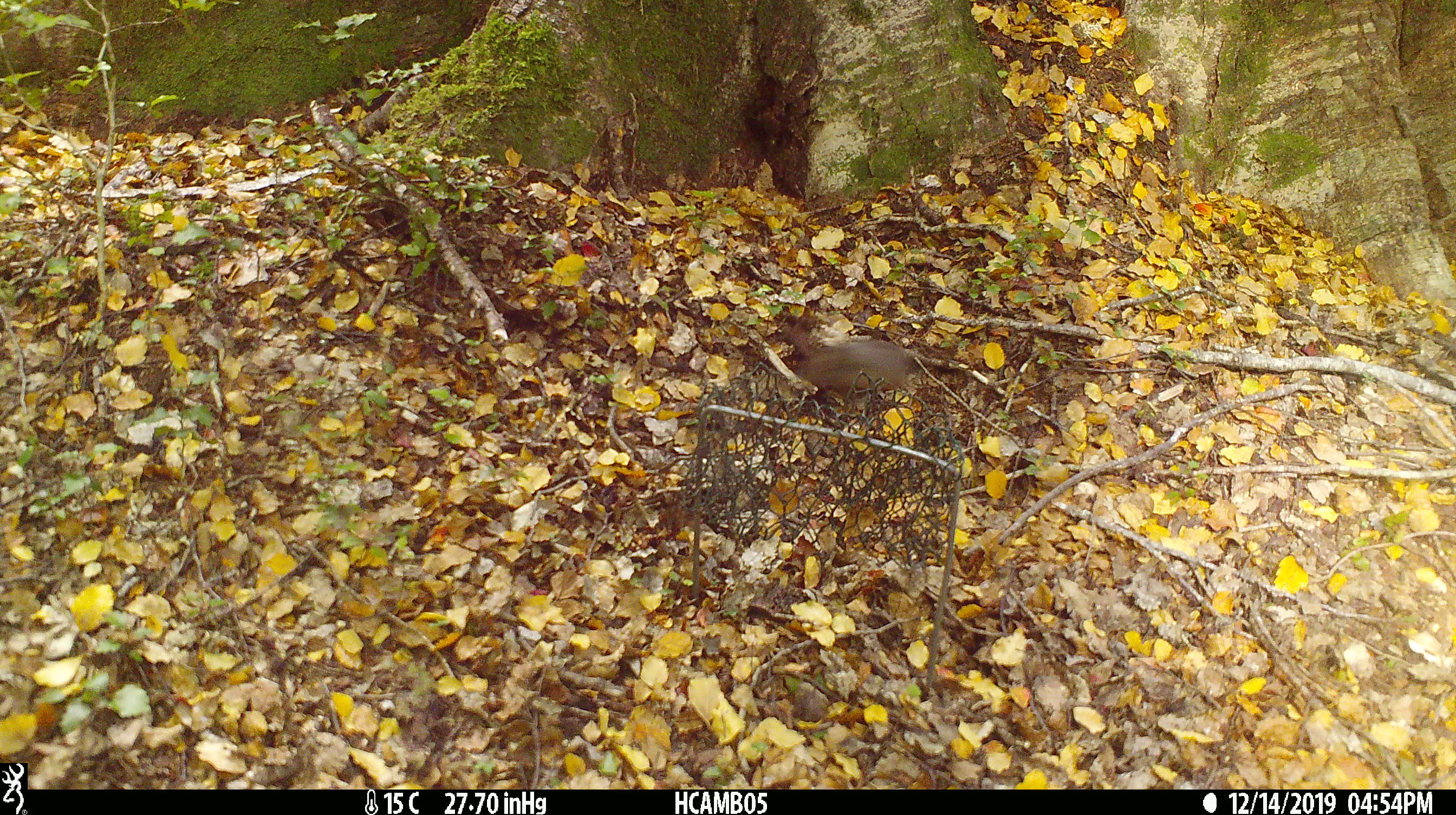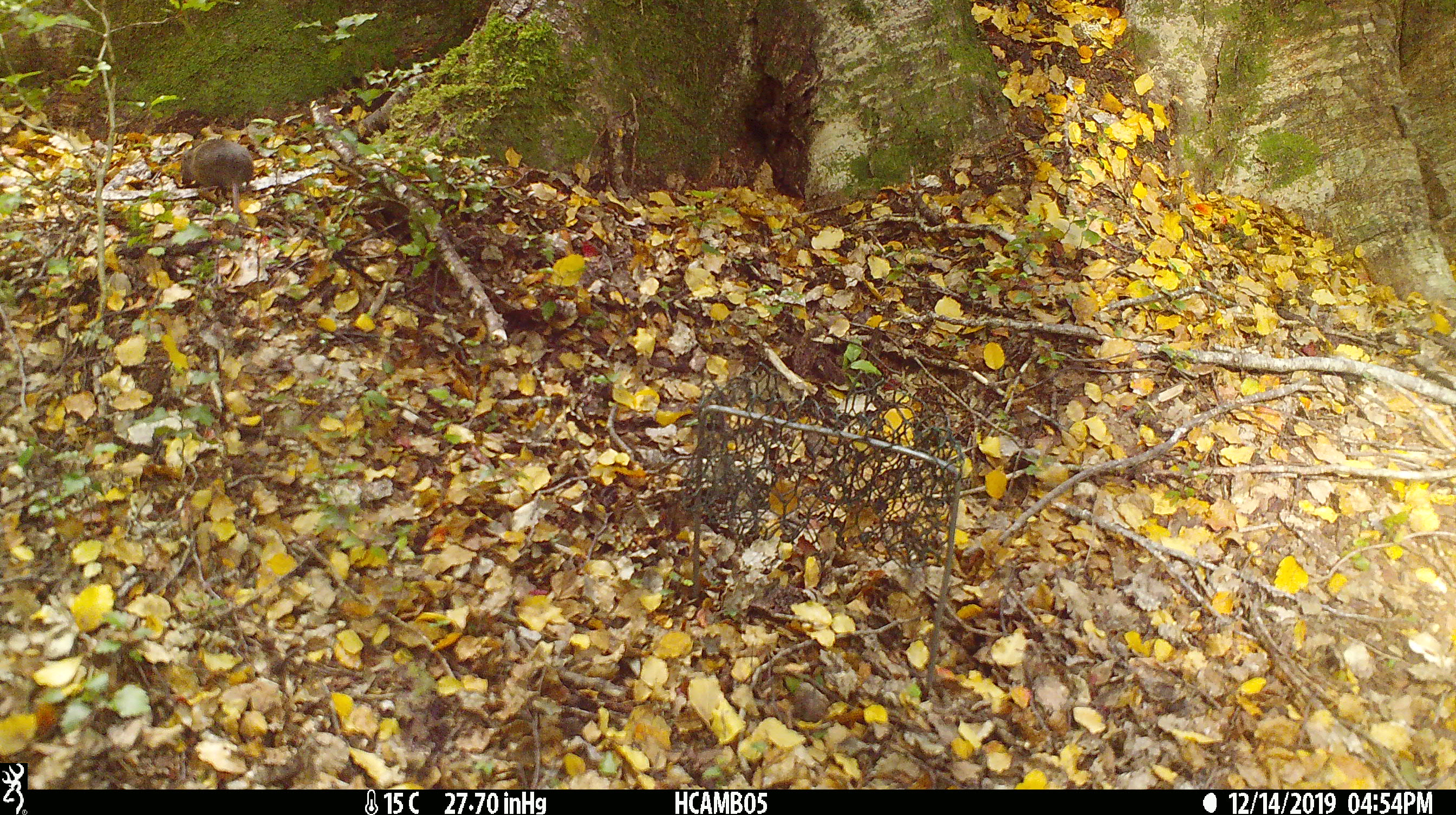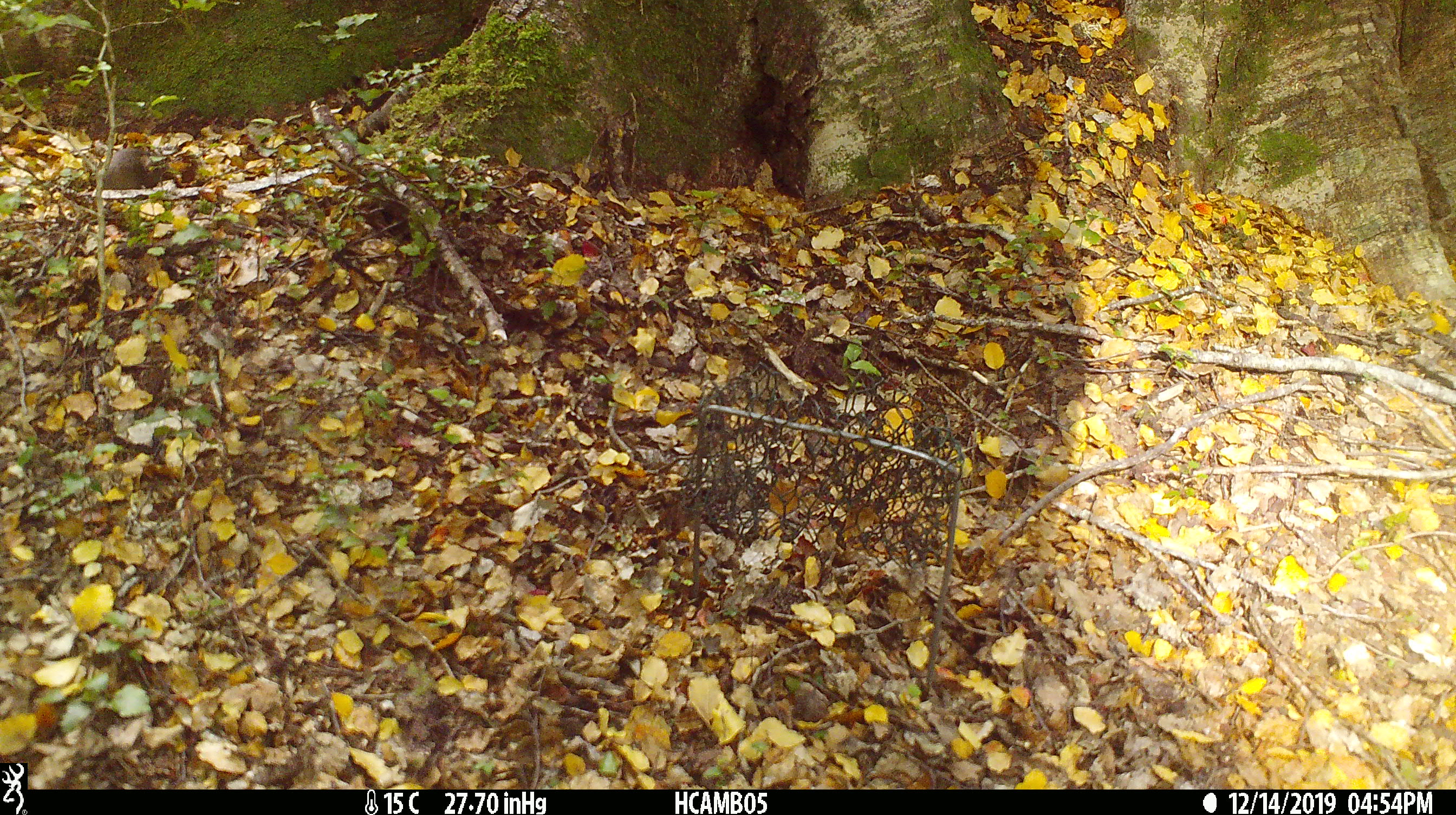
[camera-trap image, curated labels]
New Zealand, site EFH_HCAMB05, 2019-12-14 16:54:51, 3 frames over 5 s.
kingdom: Animalia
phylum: Chordata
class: Mammalia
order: Rodentia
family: Muridae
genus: Mus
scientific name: Mus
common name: mouse